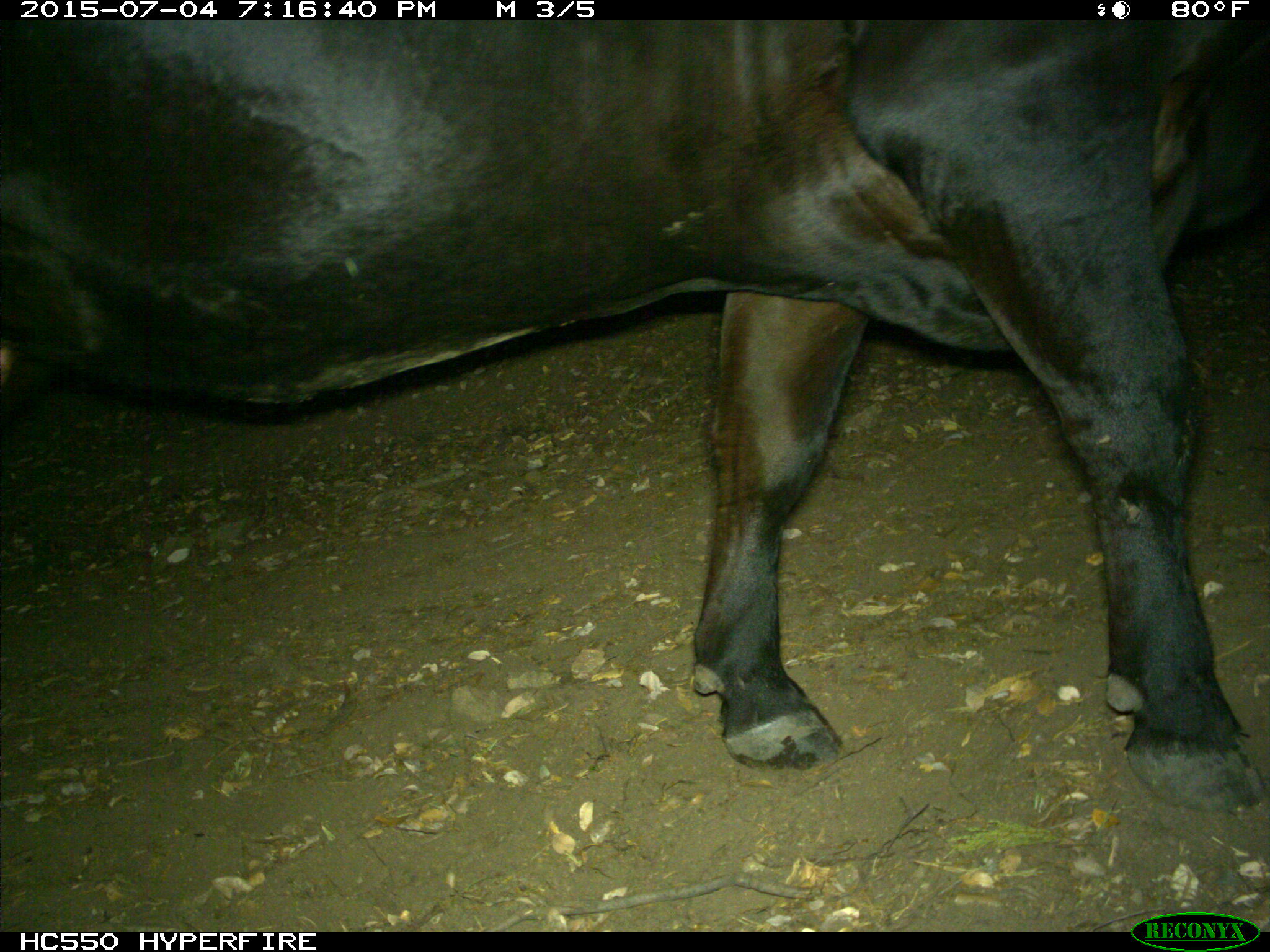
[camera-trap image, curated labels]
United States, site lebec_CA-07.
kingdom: Animalia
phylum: Chordata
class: Mammalia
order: Artiodactyla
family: Bovidae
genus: Bos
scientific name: Bos taurus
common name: domestic cow